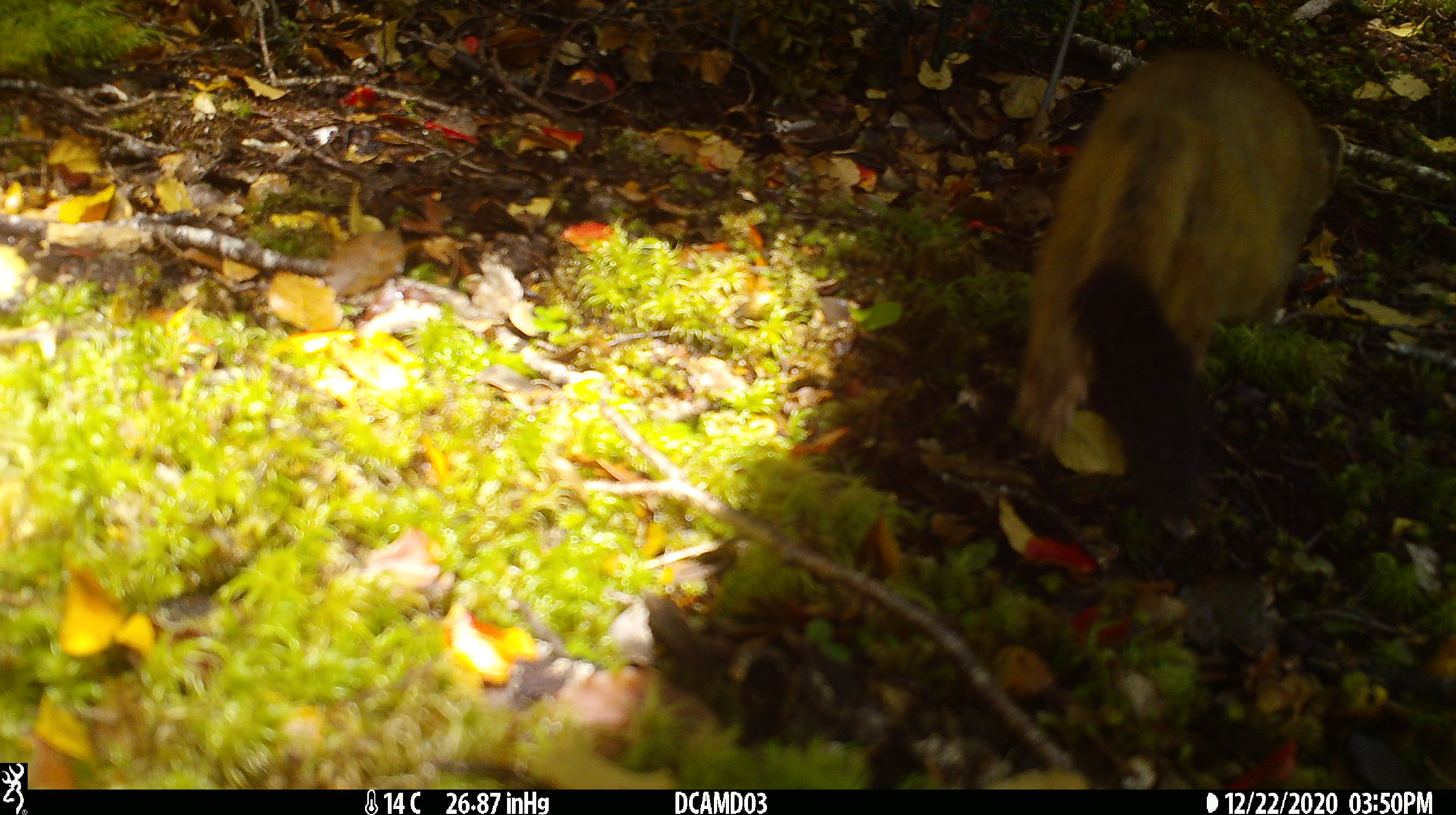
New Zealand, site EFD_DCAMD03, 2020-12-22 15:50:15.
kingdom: Animalia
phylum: Chordata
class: Mammalia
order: Carnivora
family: Mustelidae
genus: Mustela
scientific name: Mustela erminea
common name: stoat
Stoat (Mustela erminea).